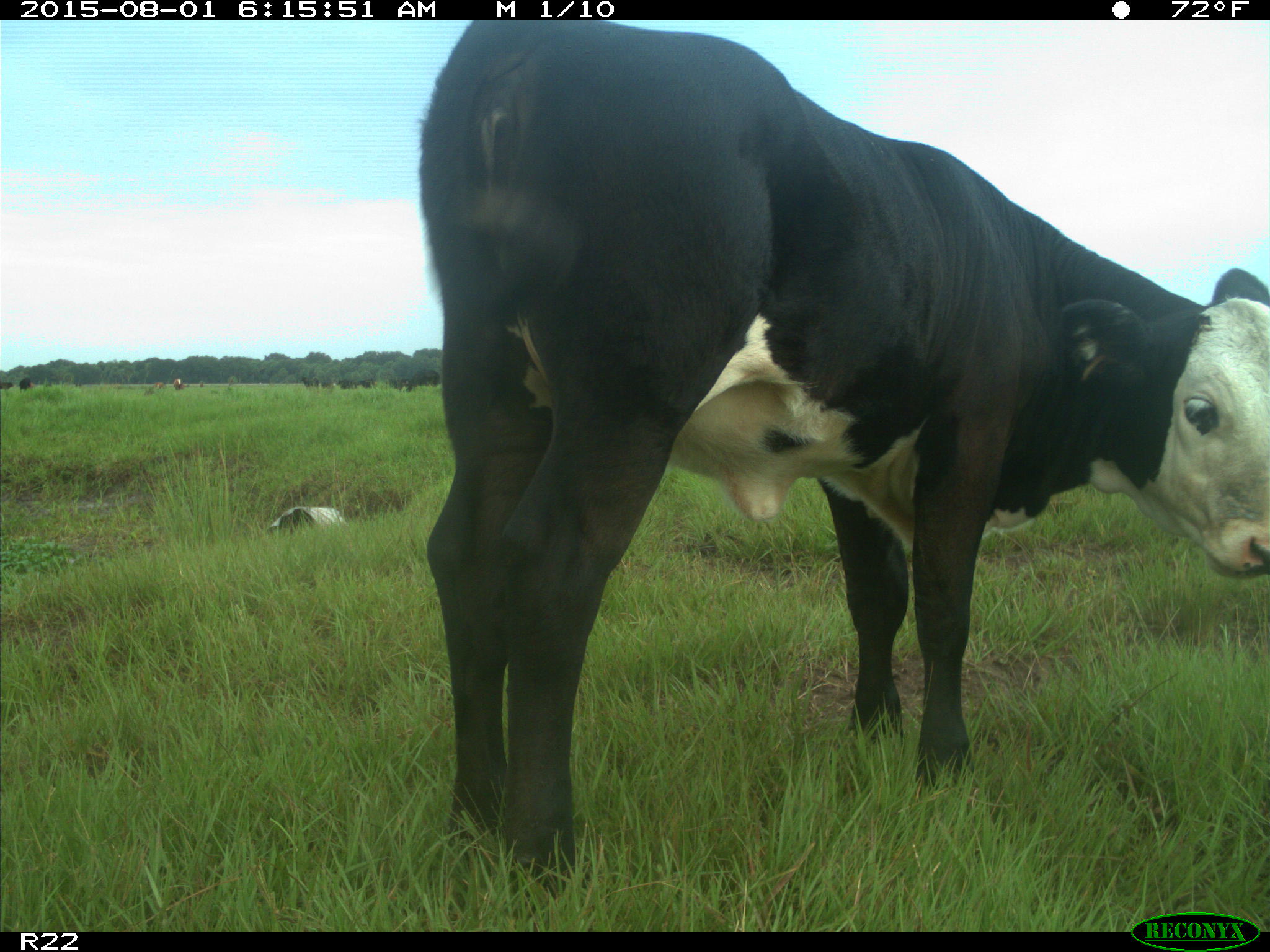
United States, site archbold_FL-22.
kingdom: Animalia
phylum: Chordata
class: Mammalia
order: Artiodactyla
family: Bovidae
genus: Bos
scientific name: Bos taurus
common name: domestic cow